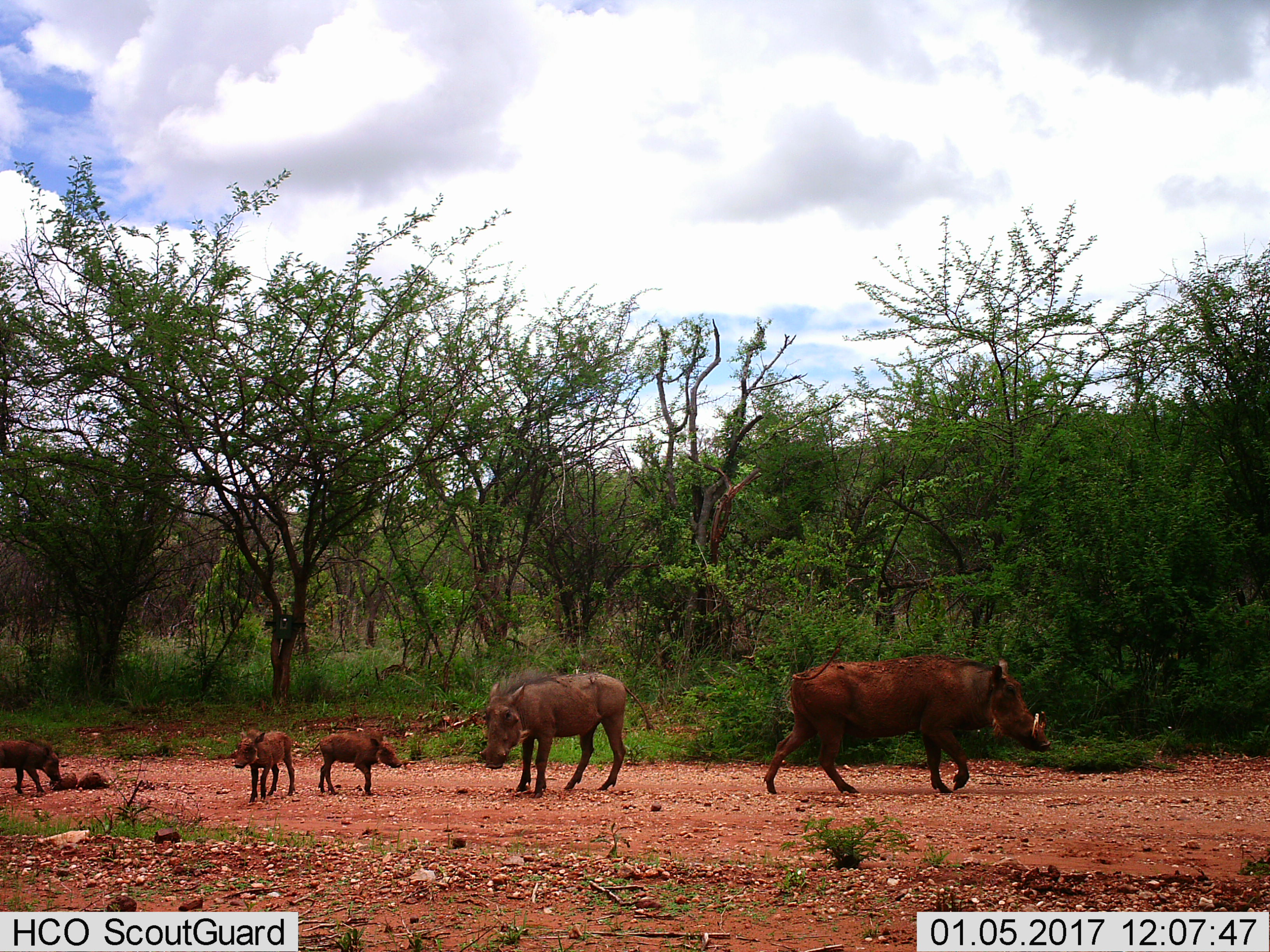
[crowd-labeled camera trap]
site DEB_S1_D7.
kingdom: Animalia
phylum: Chordata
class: Mammalia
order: Artiodactyla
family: Suidae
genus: Phacochoerus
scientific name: Phacochoerus africanus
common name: warthog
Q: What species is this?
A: Warthog (Phacochoerus africanus).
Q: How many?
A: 5.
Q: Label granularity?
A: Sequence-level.